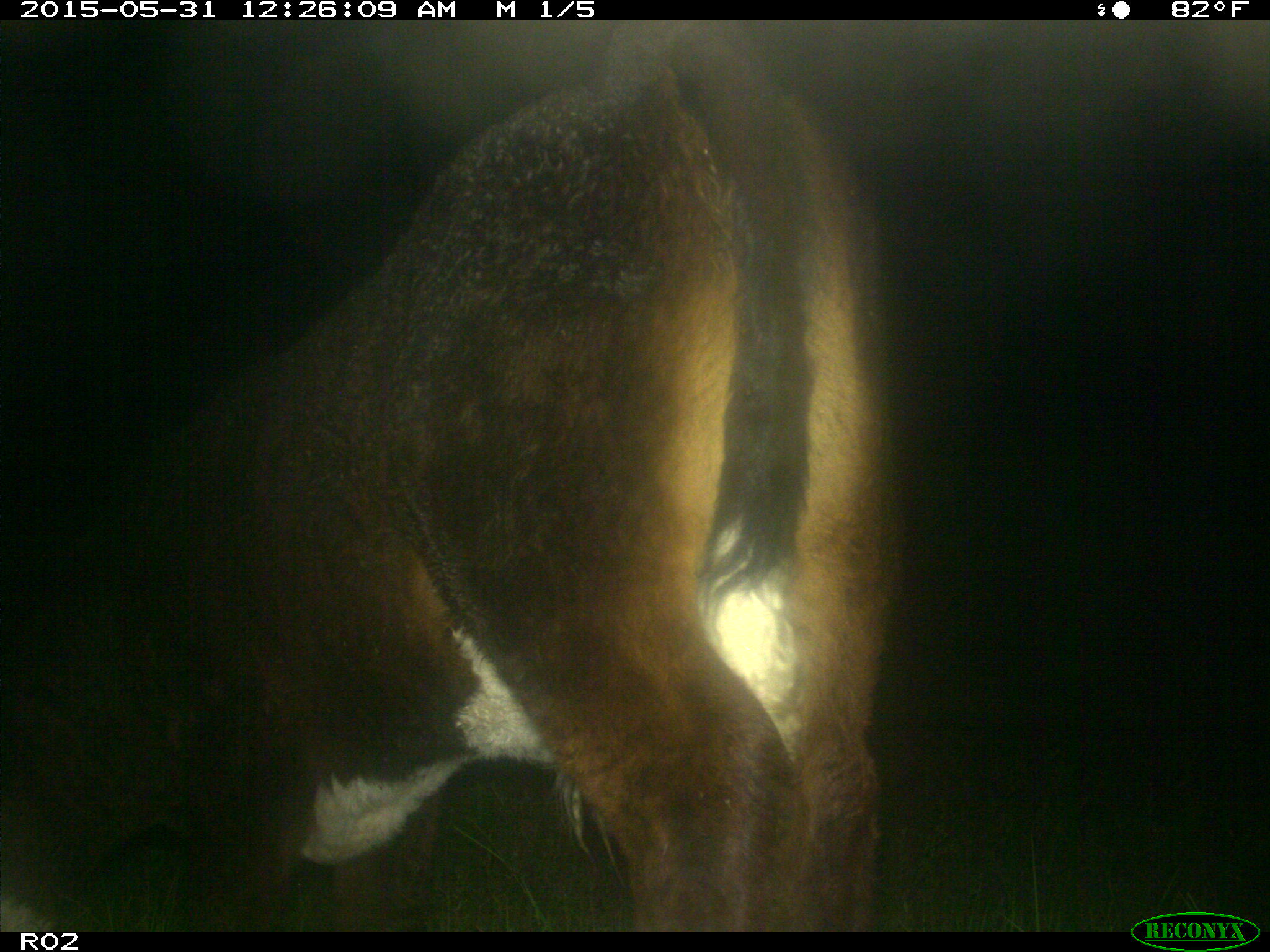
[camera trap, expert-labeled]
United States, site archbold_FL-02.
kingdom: Animalia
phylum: Chordata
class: Mammalia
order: Artiodactyla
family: Bovidae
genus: Bos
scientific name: Bos taurus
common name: domestic cow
Bos taurus (domestic cow).